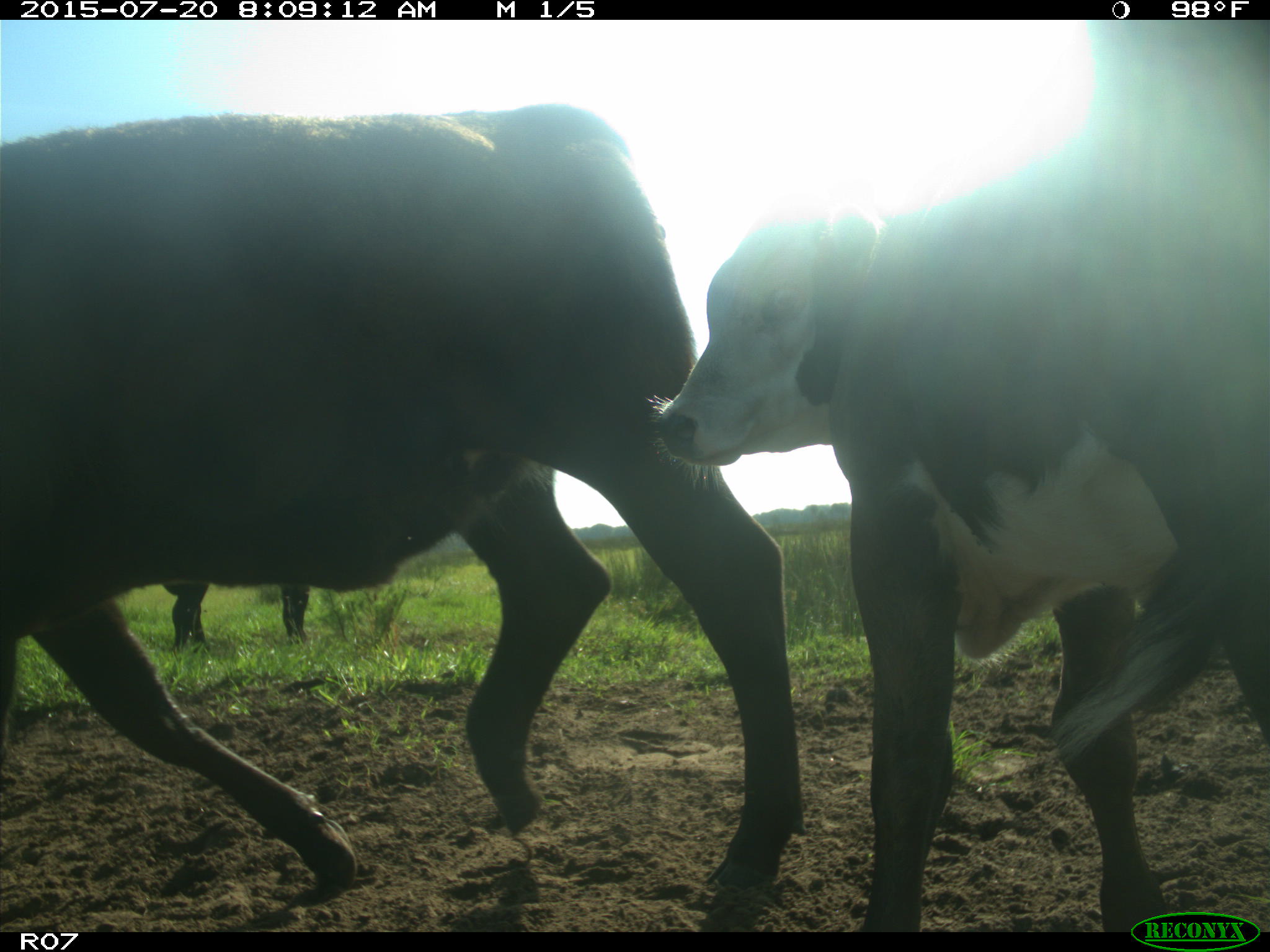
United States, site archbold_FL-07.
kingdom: Animalia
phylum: Chordata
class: Mammalia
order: Artiodactyla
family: Bovidae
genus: Bos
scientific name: Bos taurus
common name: domestic cow